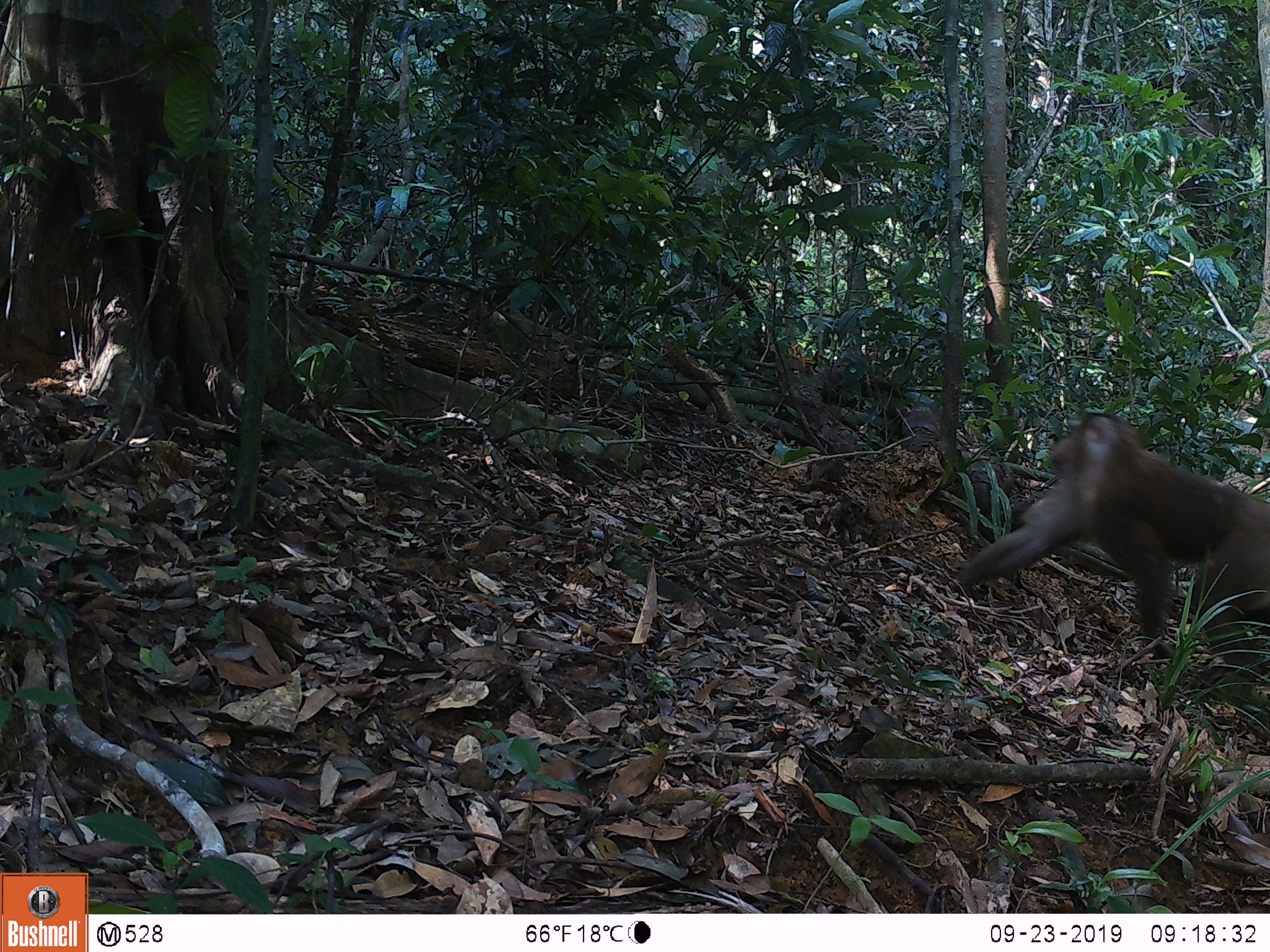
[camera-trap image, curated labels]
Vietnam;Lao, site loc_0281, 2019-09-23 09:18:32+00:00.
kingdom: Animalia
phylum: Chordata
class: Mammalia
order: Primates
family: Cercopithecidae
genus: Macaca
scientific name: Macaca nemestrina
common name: pig-tailed macaque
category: pig tailed macaque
Pig tailed macaque (pig-tailed macaque) (Macaca nemestrina). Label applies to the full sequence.